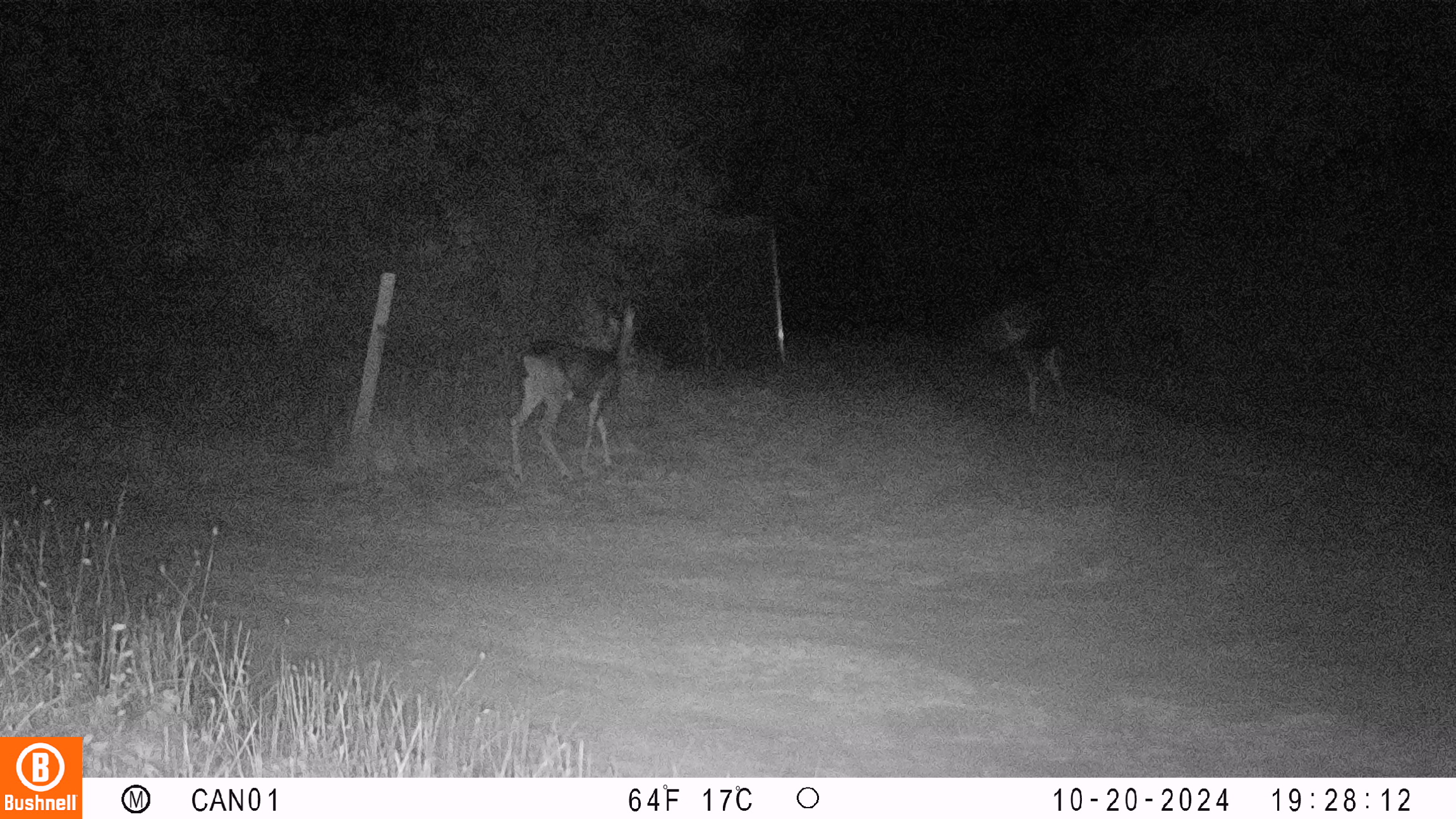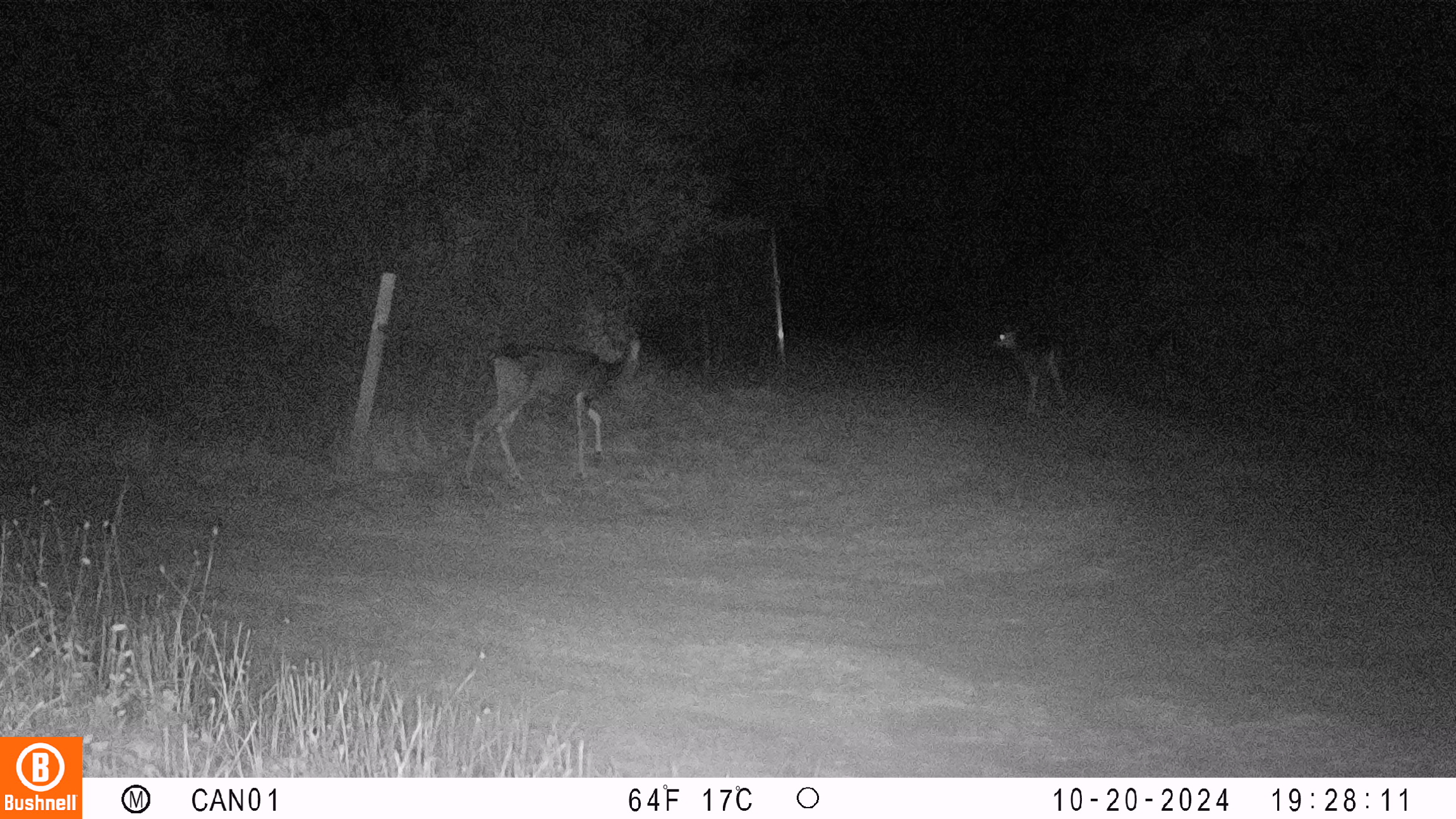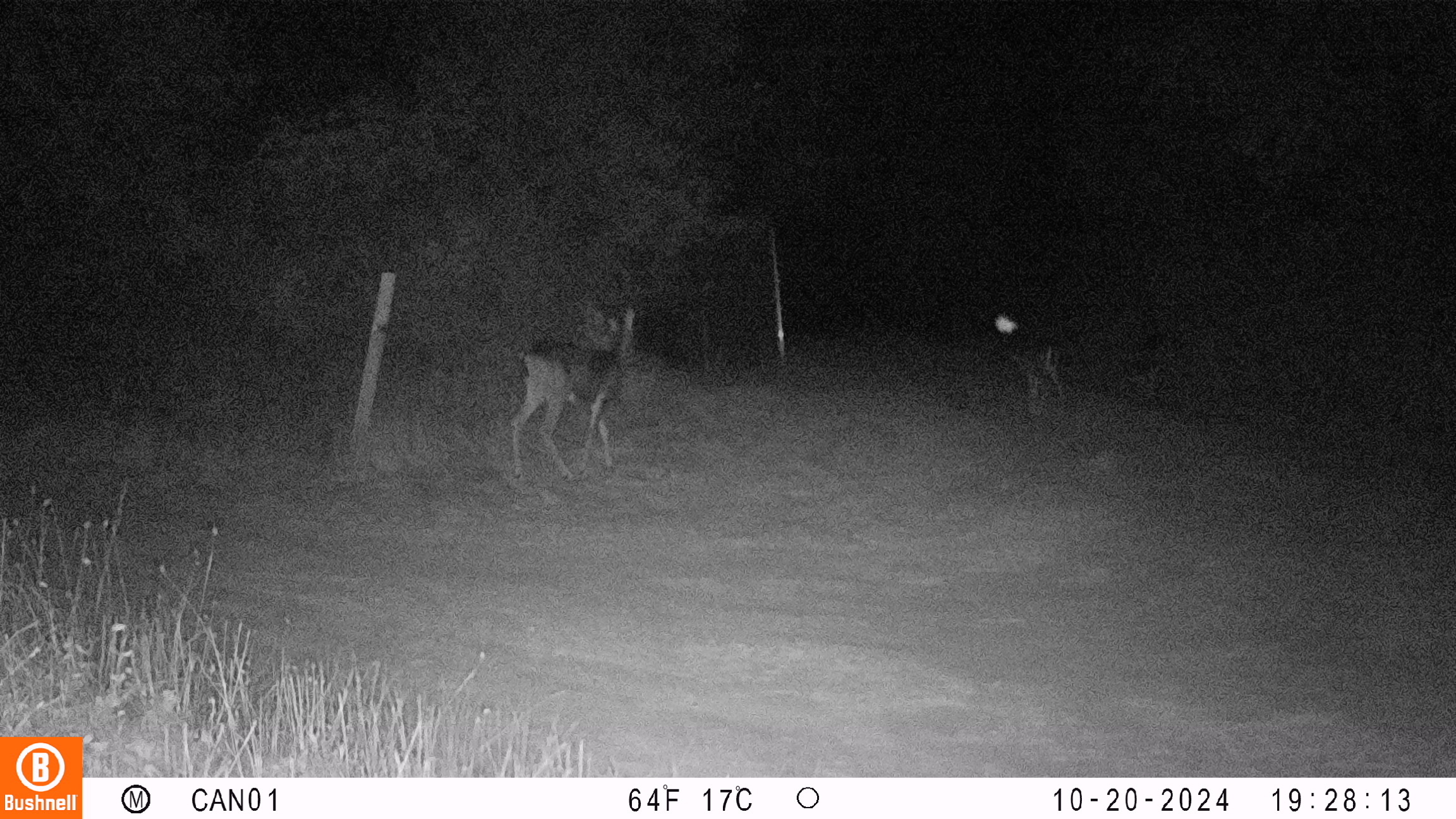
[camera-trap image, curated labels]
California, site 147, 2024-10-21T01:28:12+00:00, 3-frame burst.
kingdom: Animalia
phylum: Chordata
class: Mammalia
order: Artiodactyla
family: Cervidae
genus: Odocoileus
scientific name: Odocoileus hemionus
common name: mule deer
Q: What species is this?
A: Mule deer (Odocoileus hemionus).